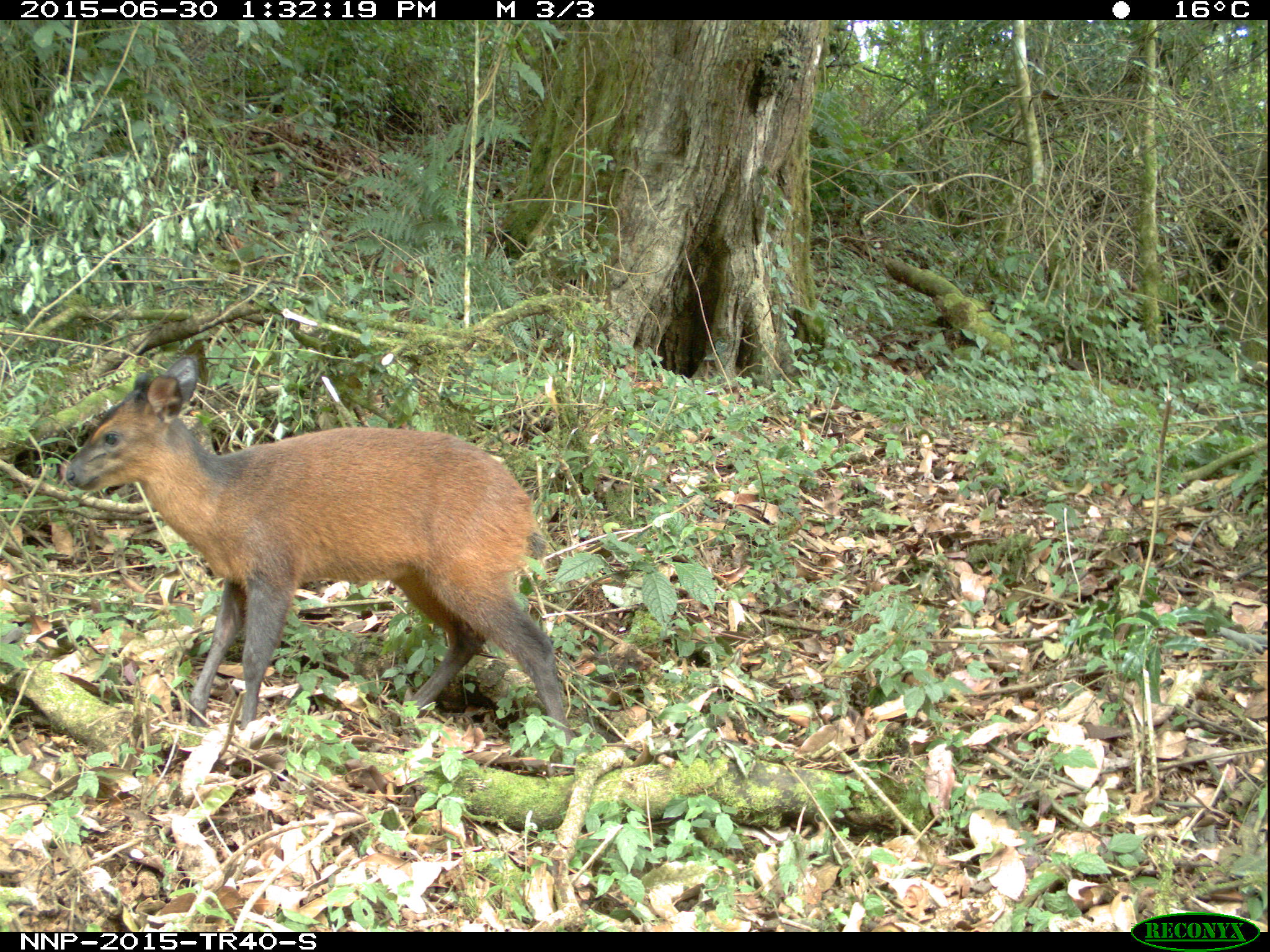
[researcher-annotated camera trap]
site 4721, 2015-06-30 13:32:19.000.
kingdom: Animalia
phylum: Chordata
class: Mammalia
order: Artiodactyla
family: Bovidae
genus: Cephalophus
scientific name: Cephalophus nigrifrons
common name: black-fronted duiker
Cephalophus nigrifrons (black-fronted duiker), count 1.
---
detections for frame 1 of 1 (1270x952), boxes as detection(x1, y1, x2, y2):
cephalophus nigrifrons: detection(60, 352, 573, 746)